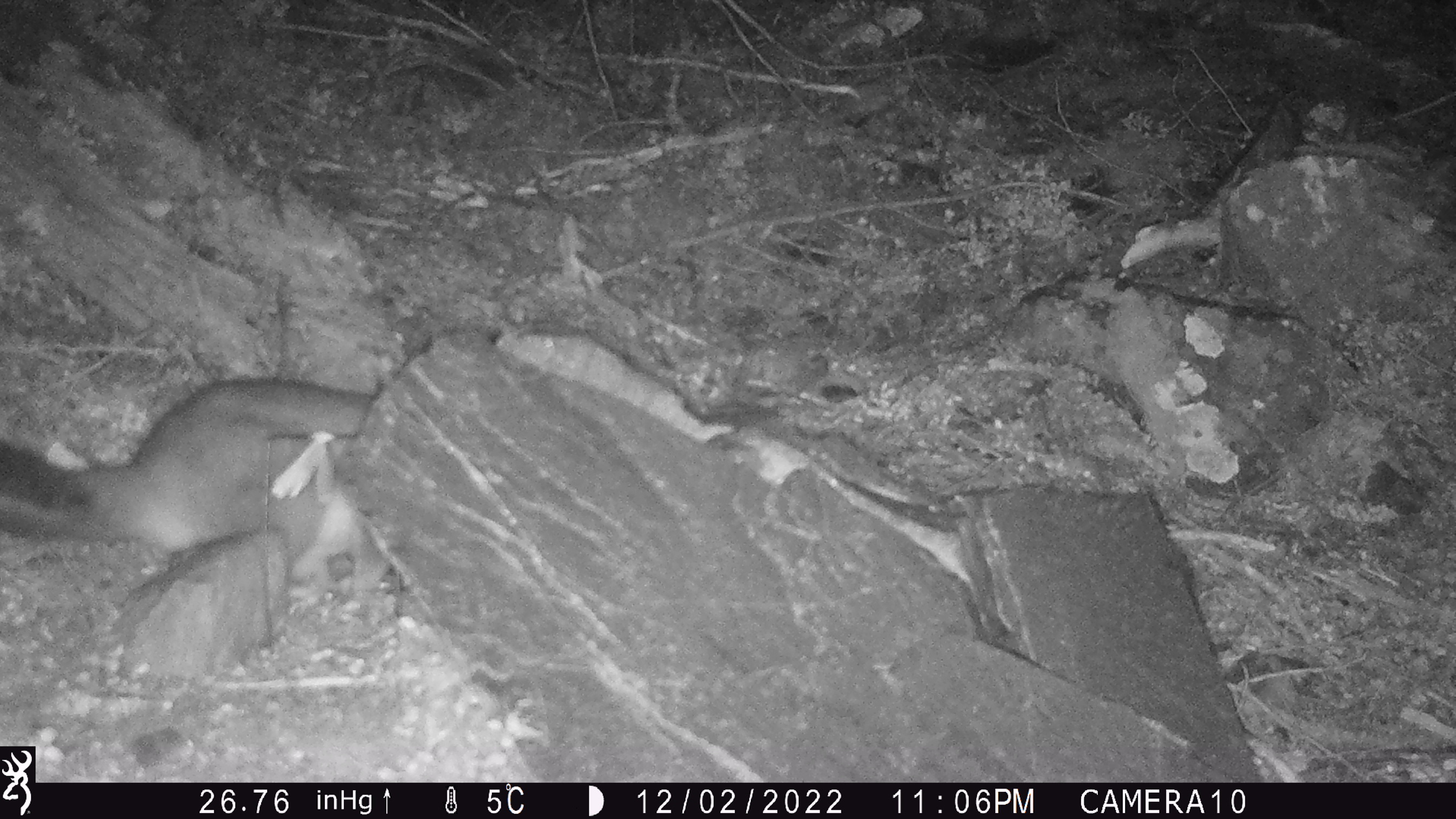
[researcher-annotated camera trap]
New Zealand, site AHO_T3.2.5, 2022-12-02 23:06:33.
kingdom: Animalia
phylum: Chordata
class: Mammalia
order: Diprotodontia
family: Phalangeridae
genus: Trichosurus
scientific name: Trichosurus vulpecula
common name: common brushtail possum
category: possum